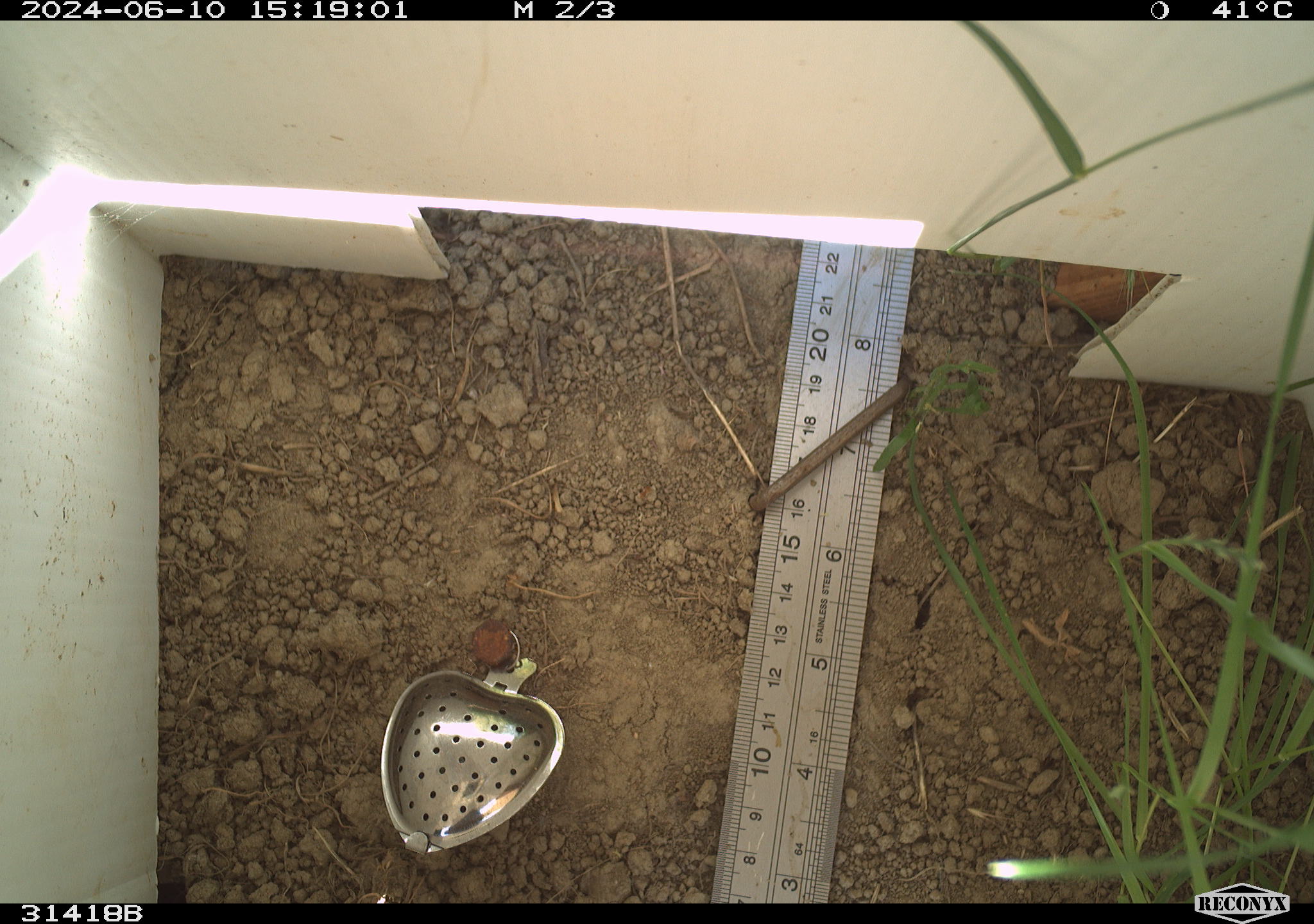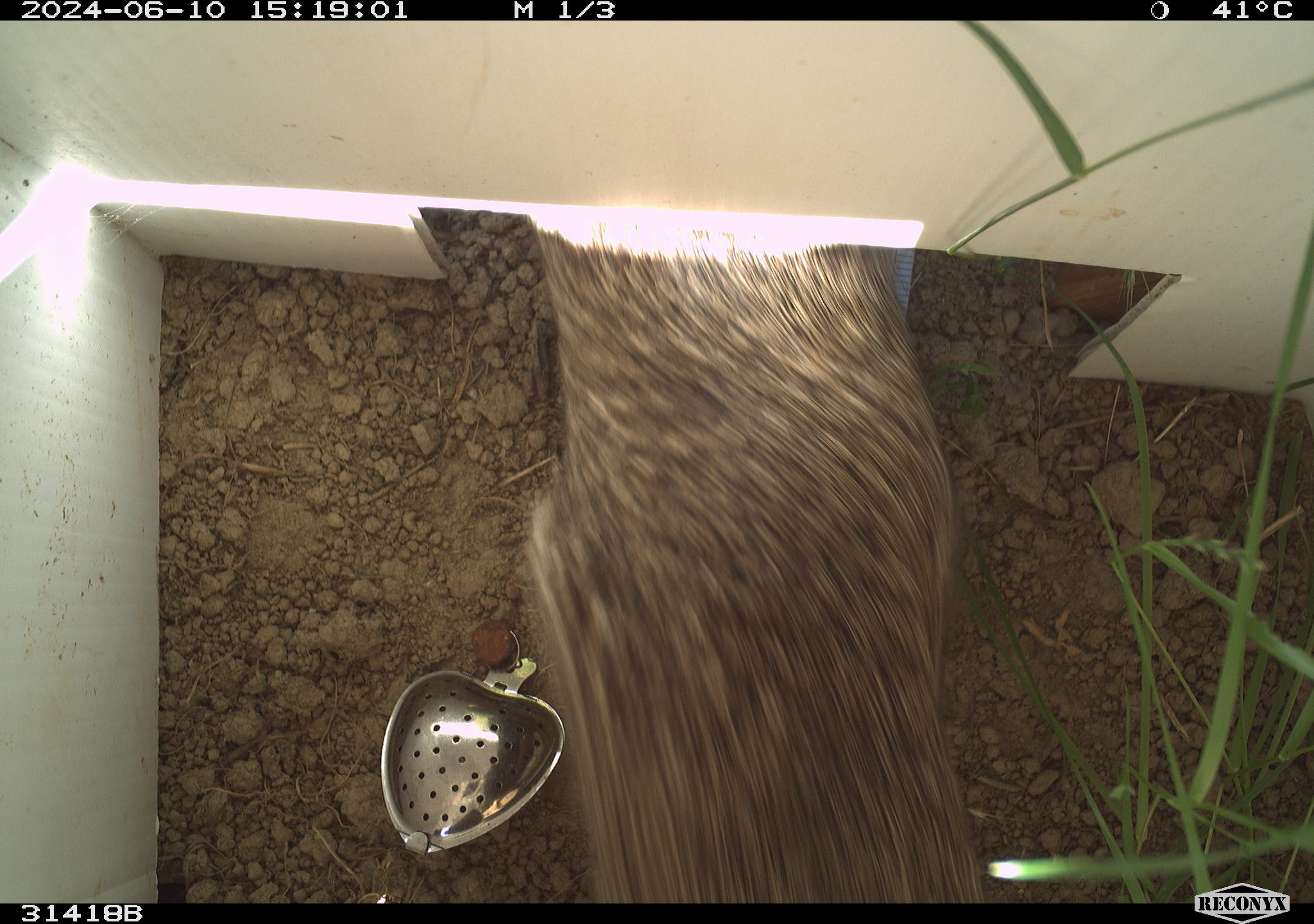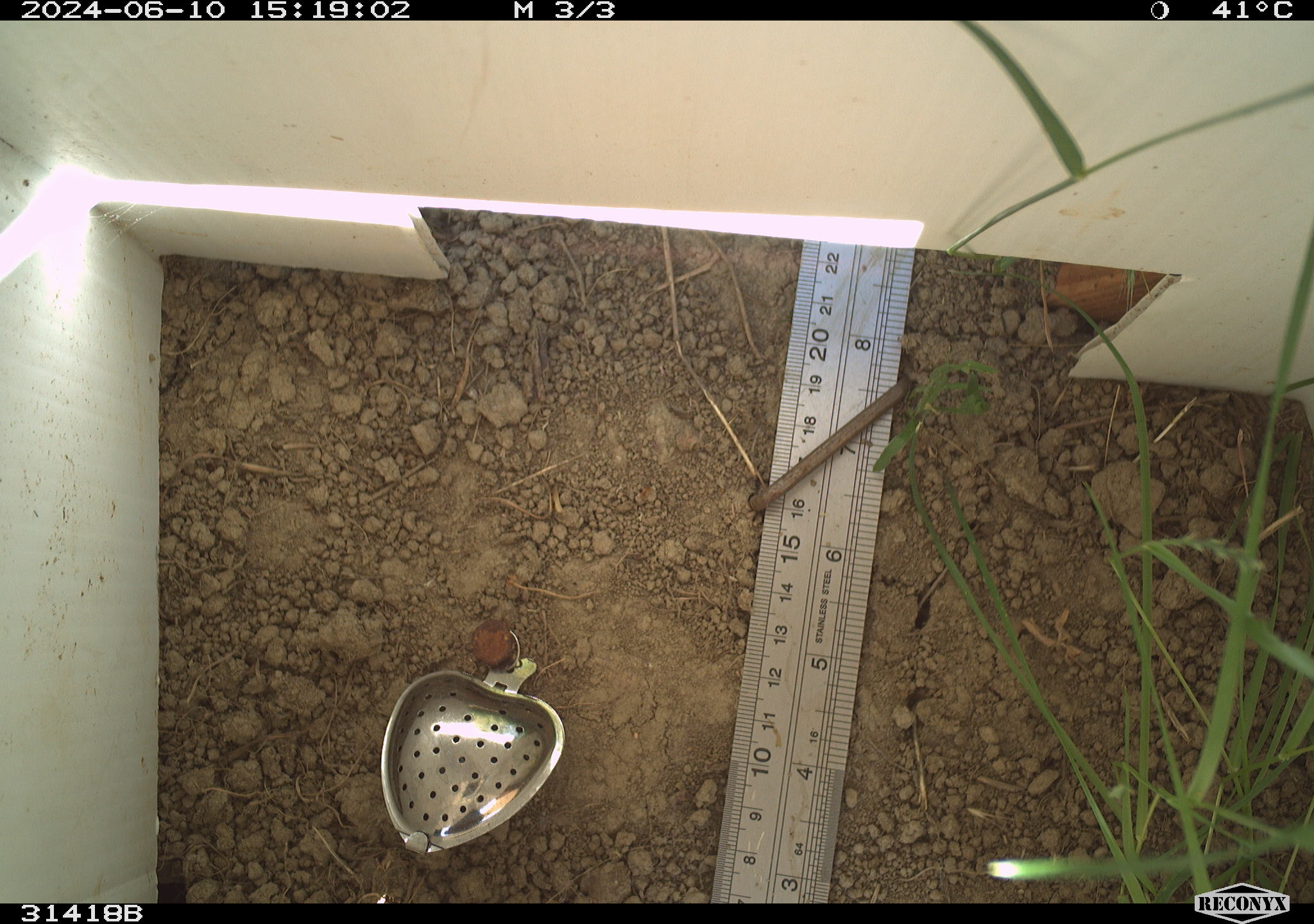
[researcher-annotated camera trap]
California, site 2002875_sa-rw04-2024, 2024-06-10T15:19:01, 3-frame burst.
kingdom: Animalia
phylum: Chordata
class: Mammalia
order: Rodentia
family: Sciuridae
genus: Otospermophilus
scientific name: Otospermophilus beecheyi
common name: california ground squirrel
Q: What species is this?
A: California ground squirrel (Otospermophilus beecheyi).